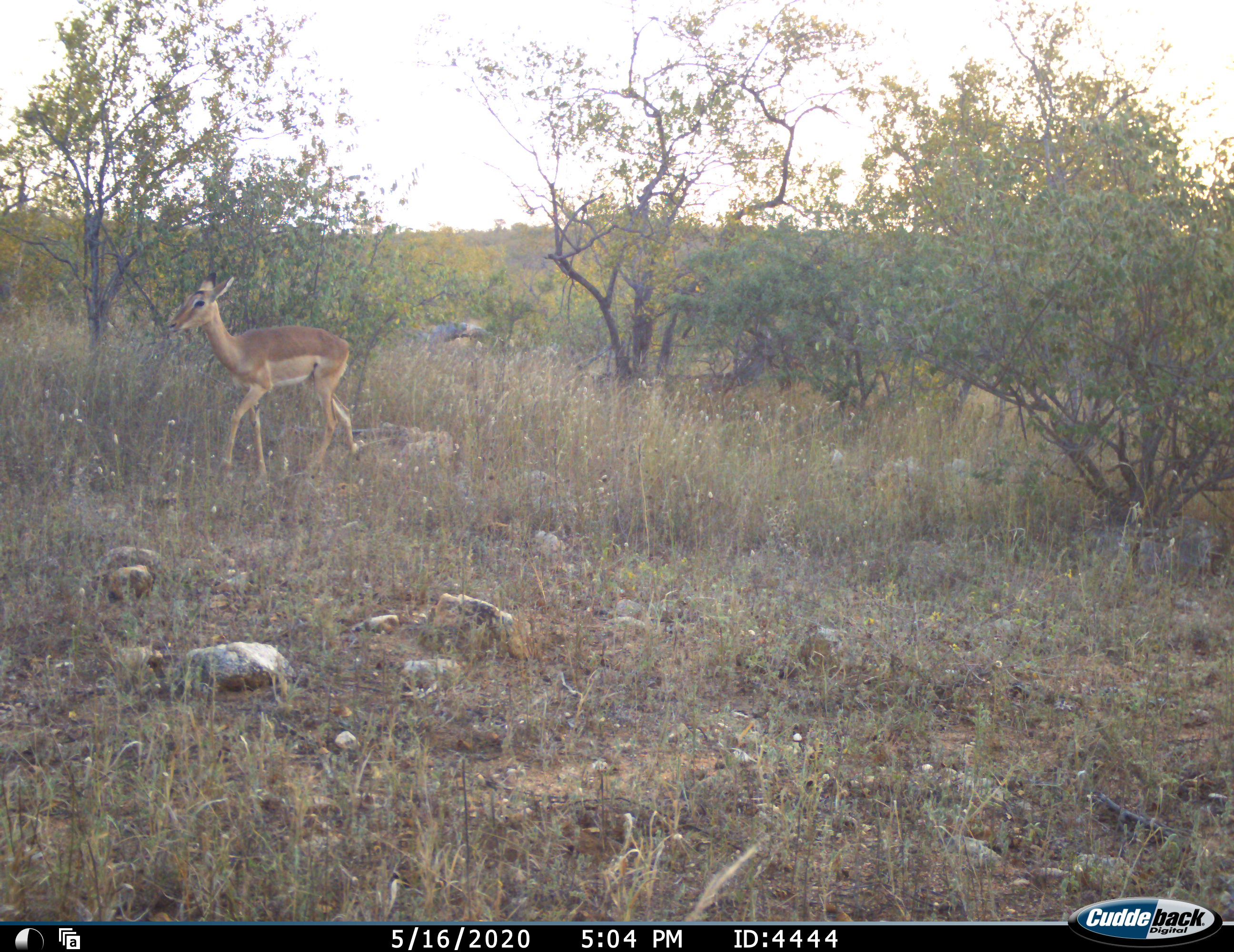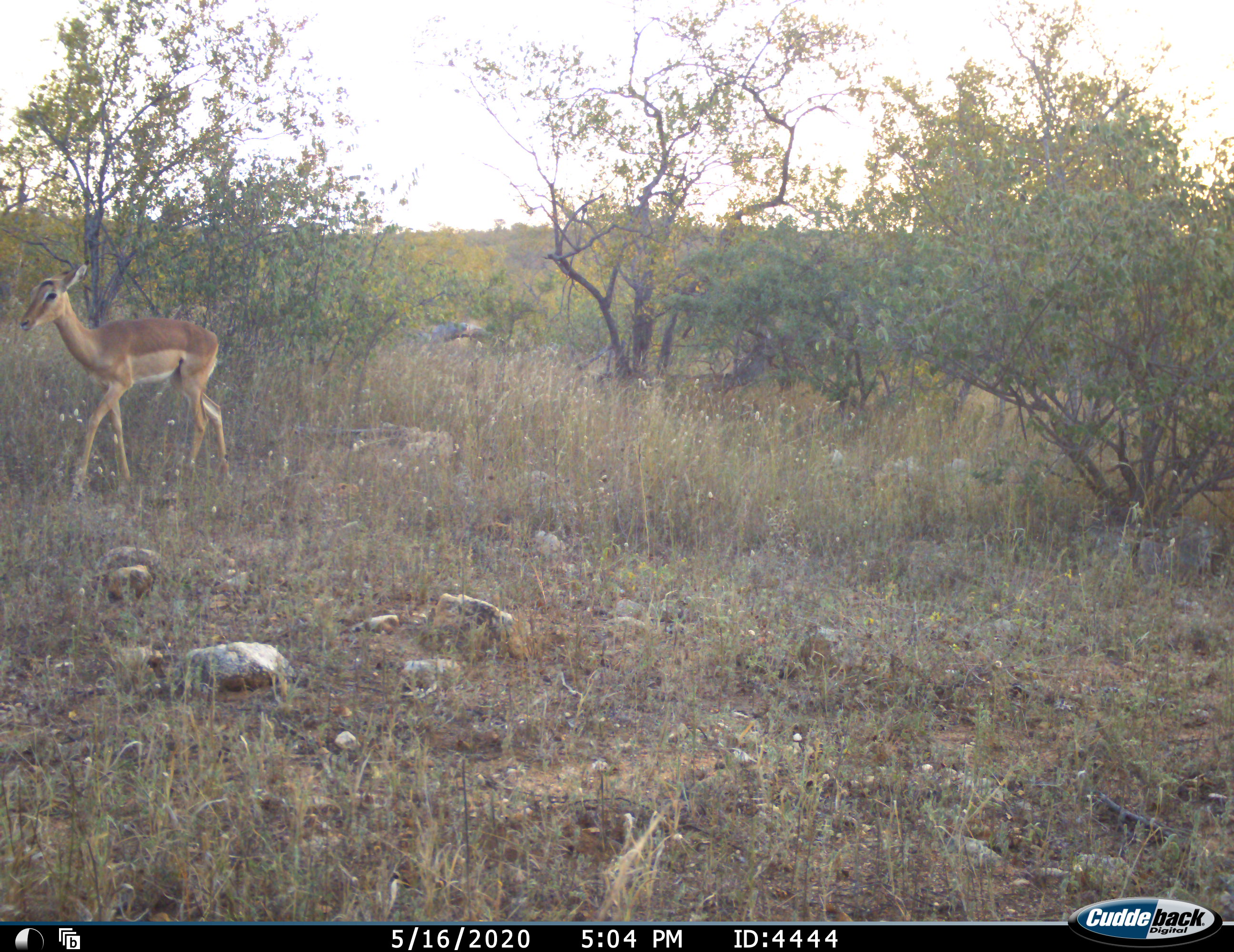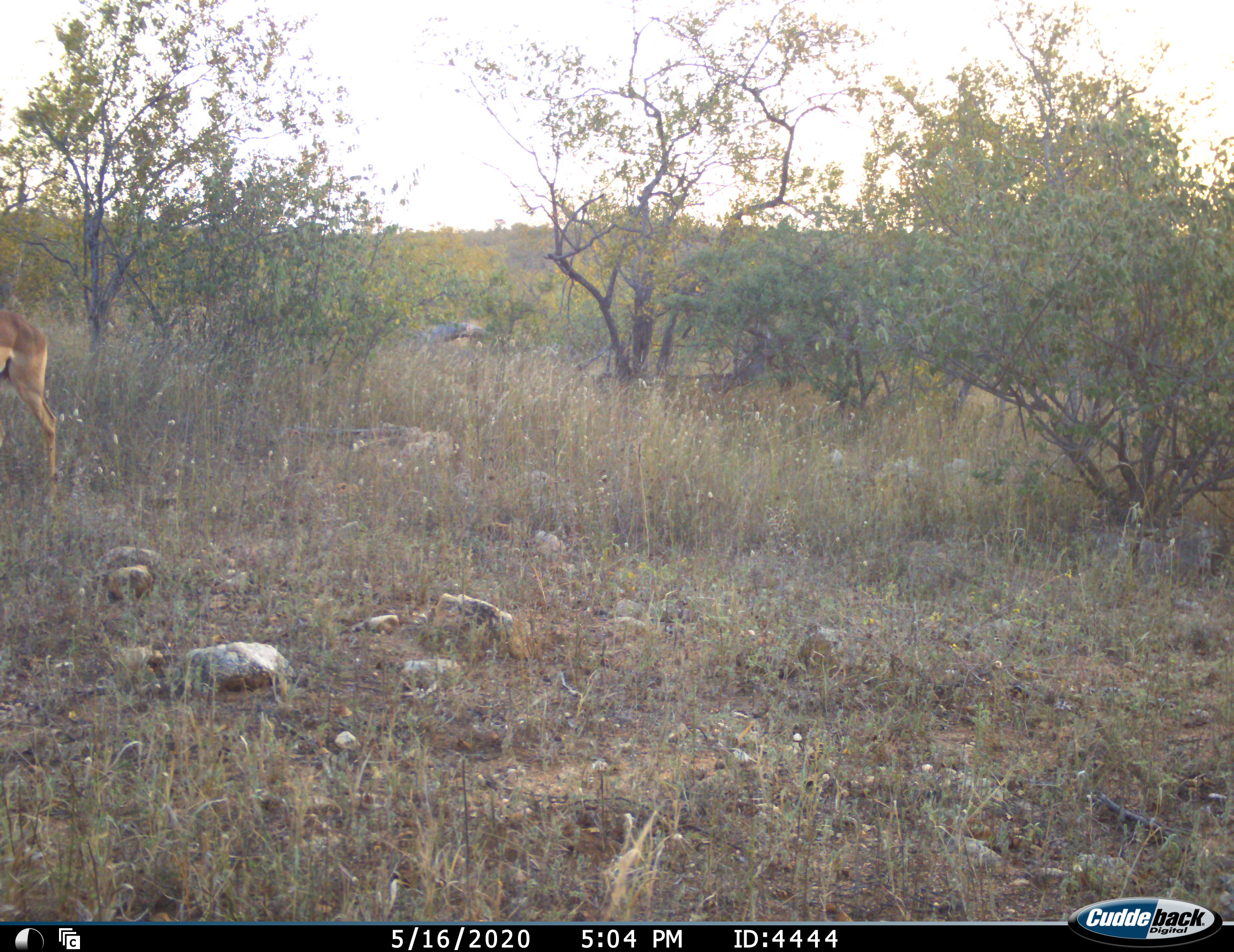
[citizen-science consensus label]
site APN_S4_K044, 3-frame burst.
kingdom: Animalia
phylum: Chordata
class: Mammalia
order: Artiodactyla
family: Bovidae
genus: Aepyceros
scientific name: Aepyceros melampus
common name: impala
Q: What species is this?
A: Impala (Aepyceros melampus).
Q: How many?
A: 1.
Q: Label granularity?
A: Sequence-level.